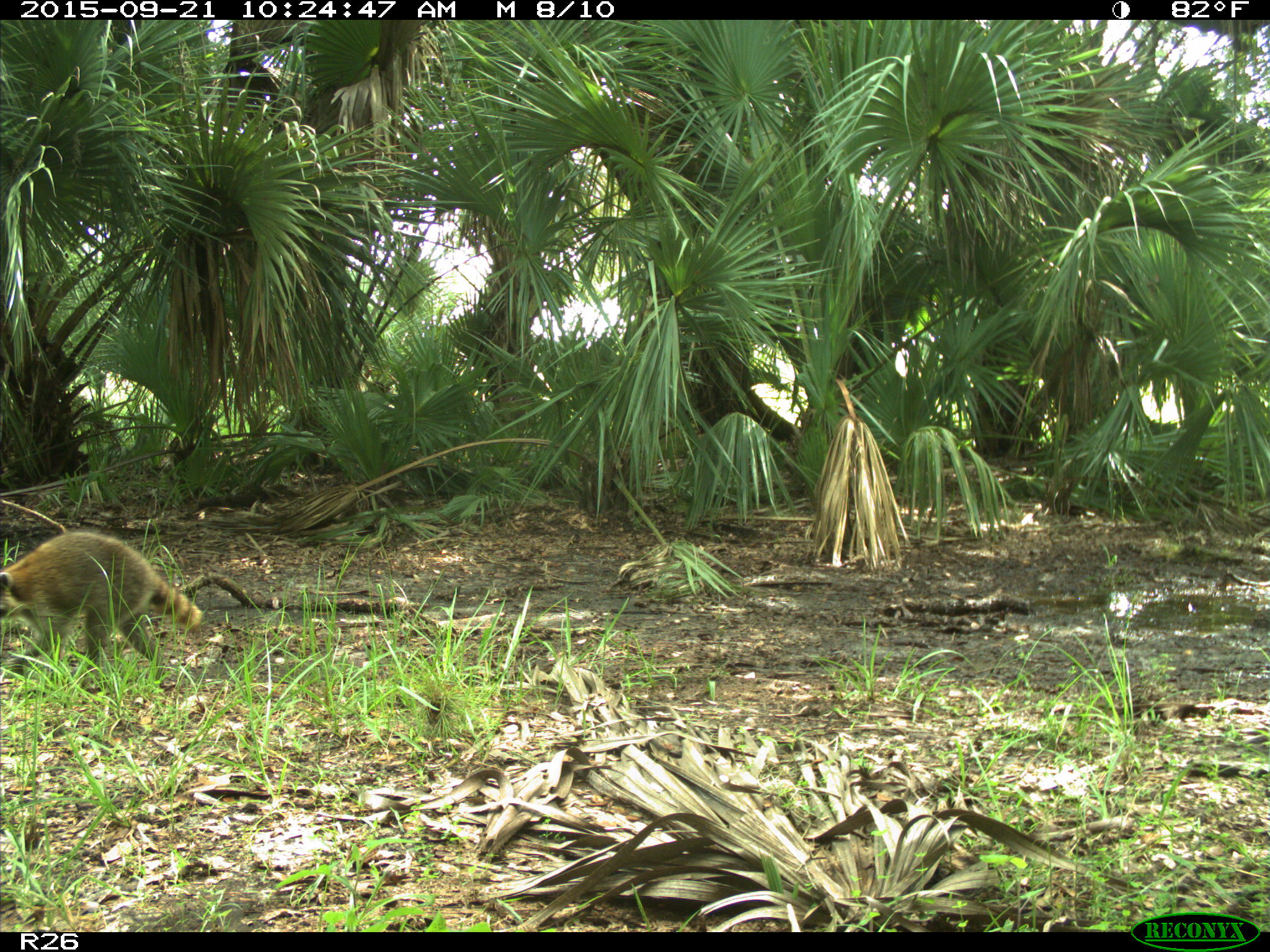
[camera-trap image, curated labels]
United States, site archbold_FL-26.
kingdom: Animalia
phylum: Chordata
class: Mammalia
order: Carnivora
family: Procyonidae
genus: Procyon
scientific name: Procyon lotor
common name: common raccoon